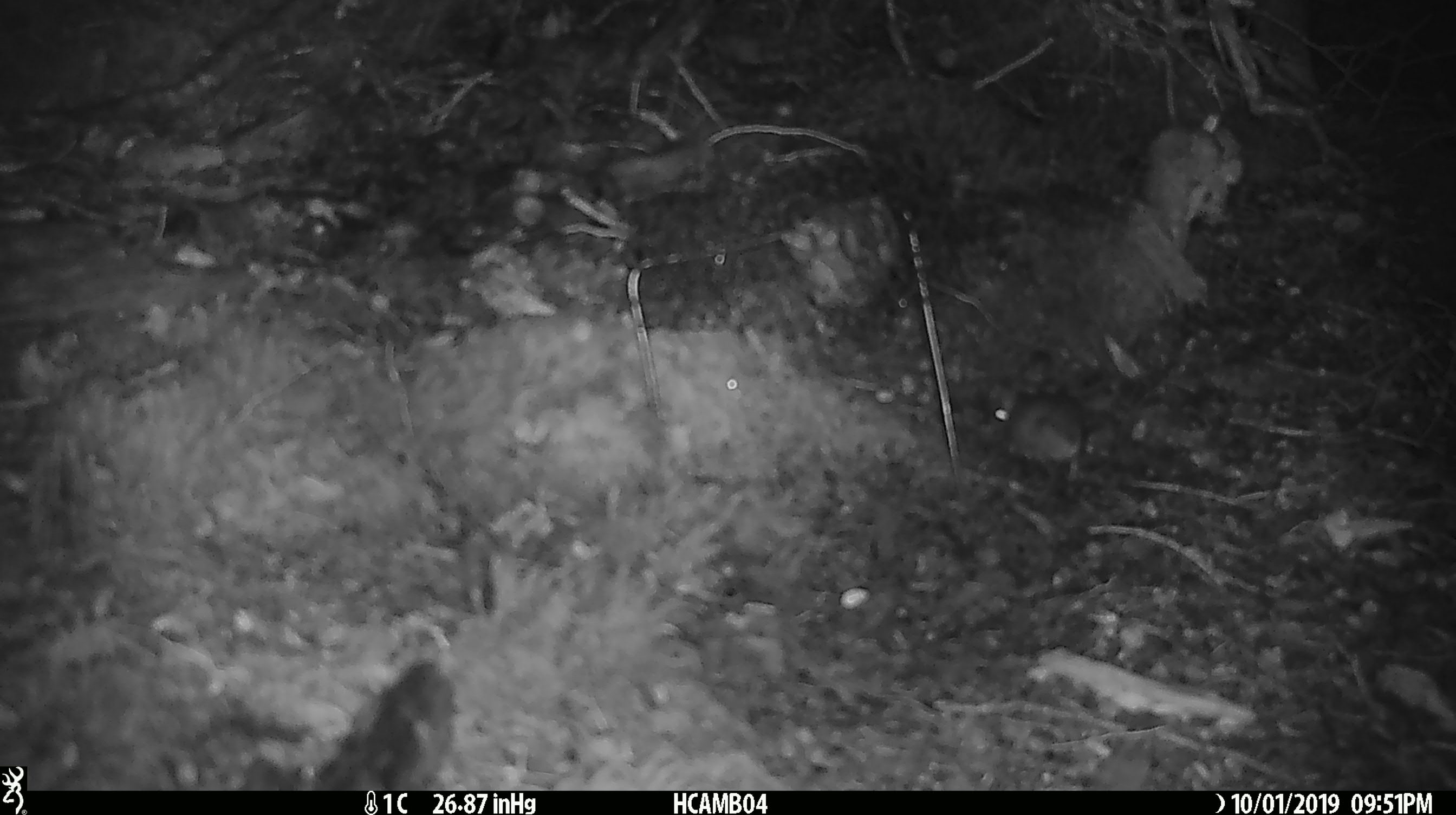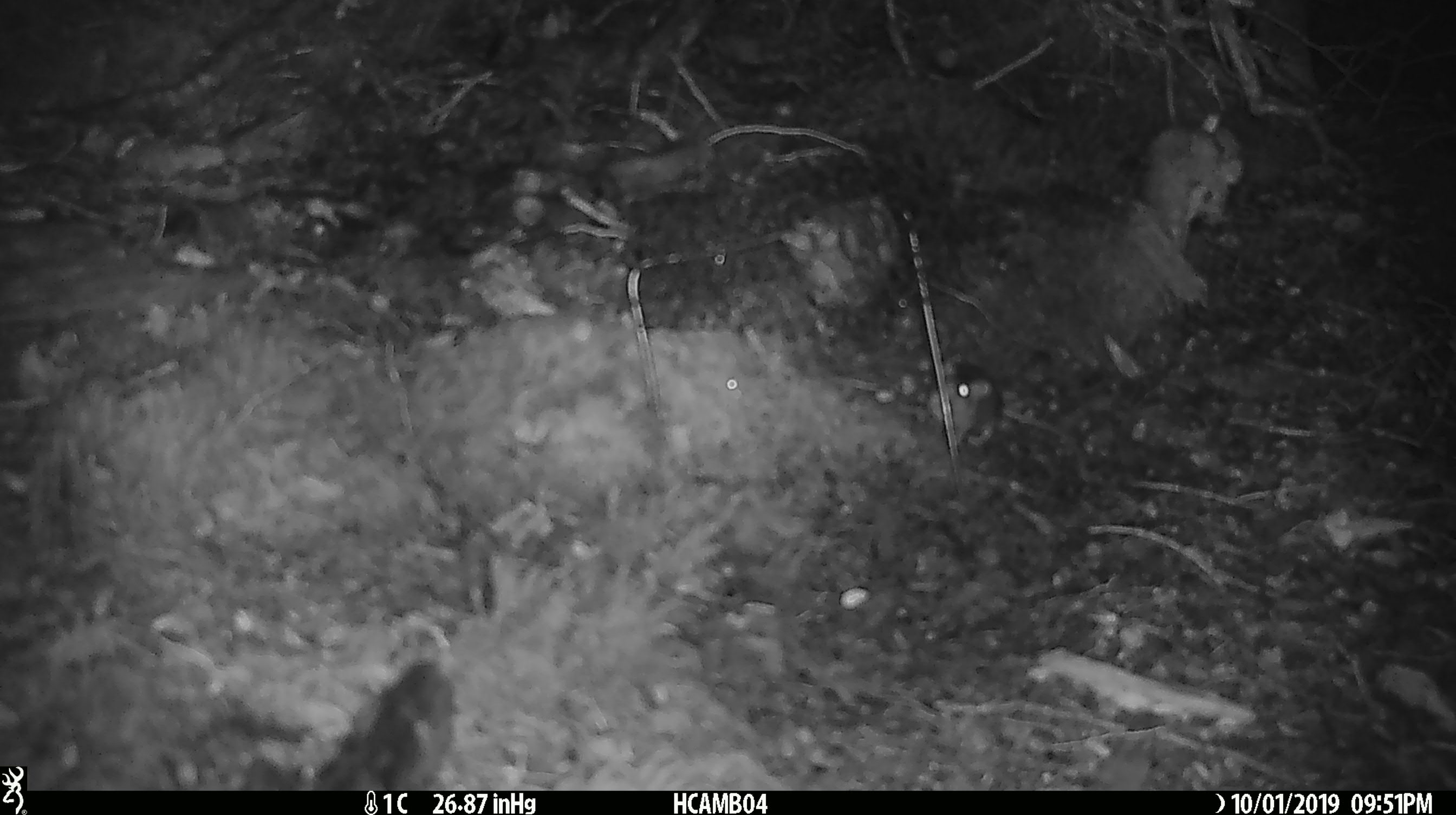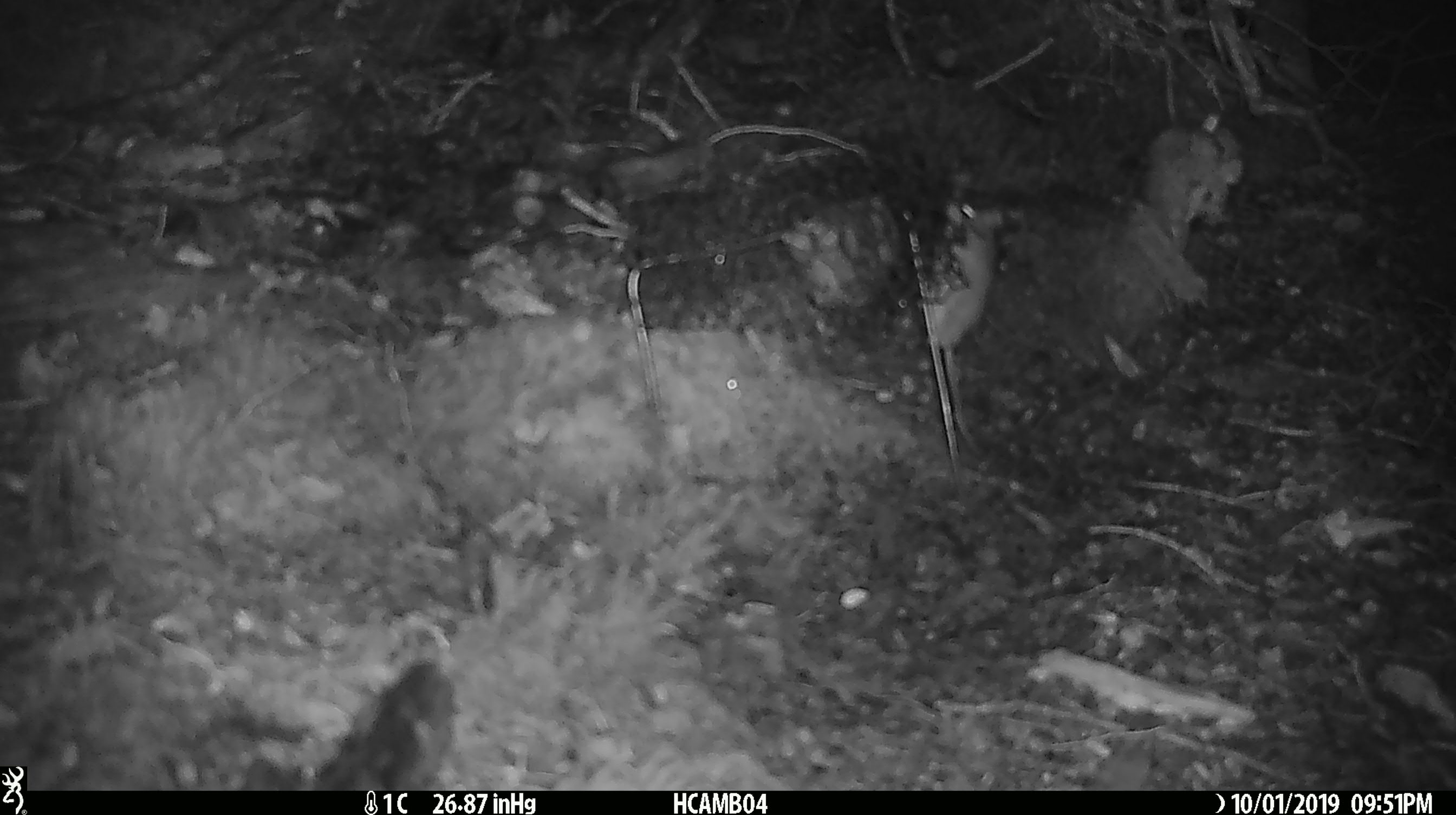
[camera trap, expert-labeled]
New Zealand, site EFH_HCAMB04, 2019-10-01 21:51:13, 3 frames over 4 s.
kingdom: Animalia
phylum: Chordata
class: Mammalia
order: Rodentia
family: Muridae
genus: Mus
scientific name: Mus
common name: mouse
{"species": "mouse (Mus)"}